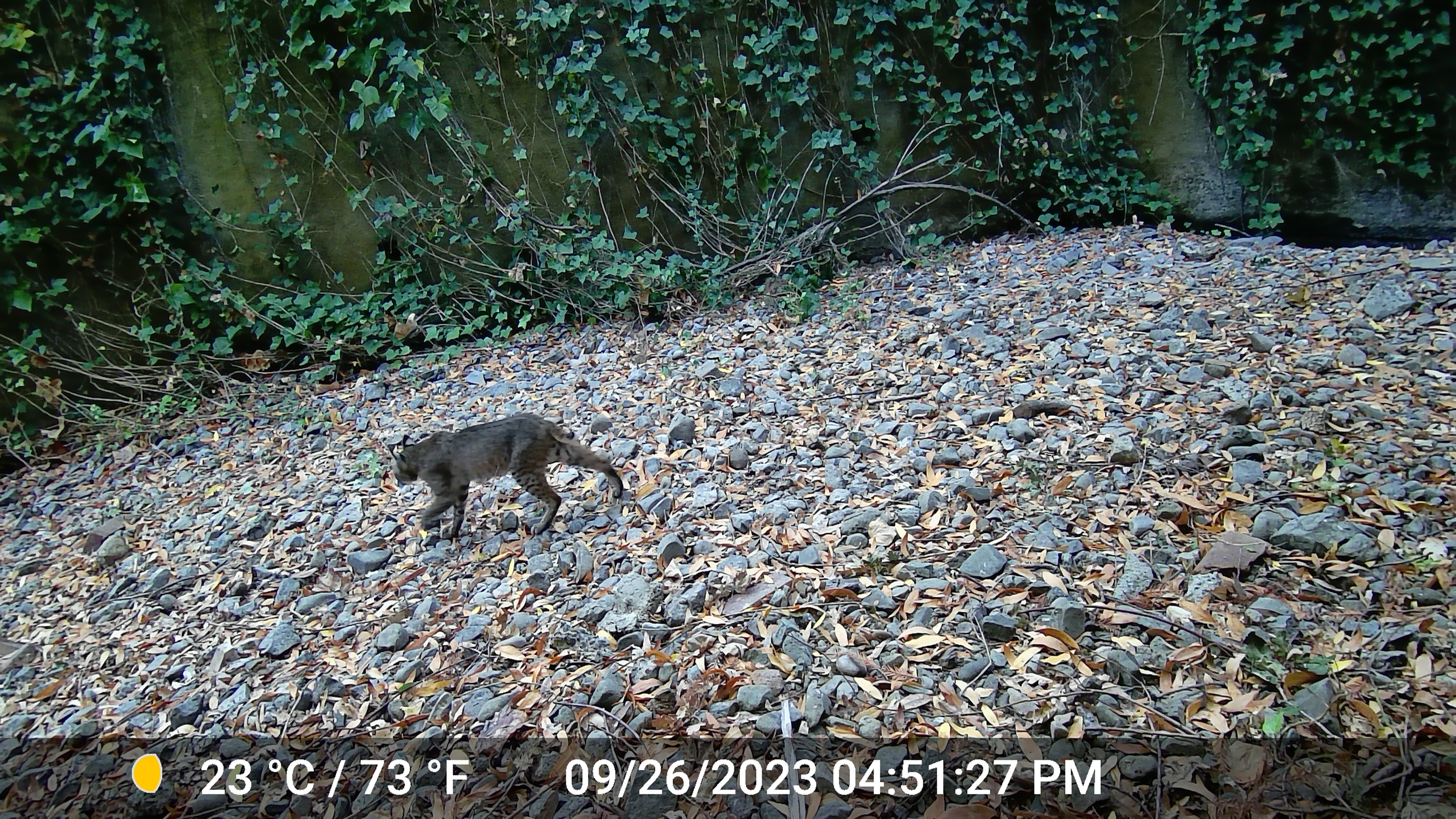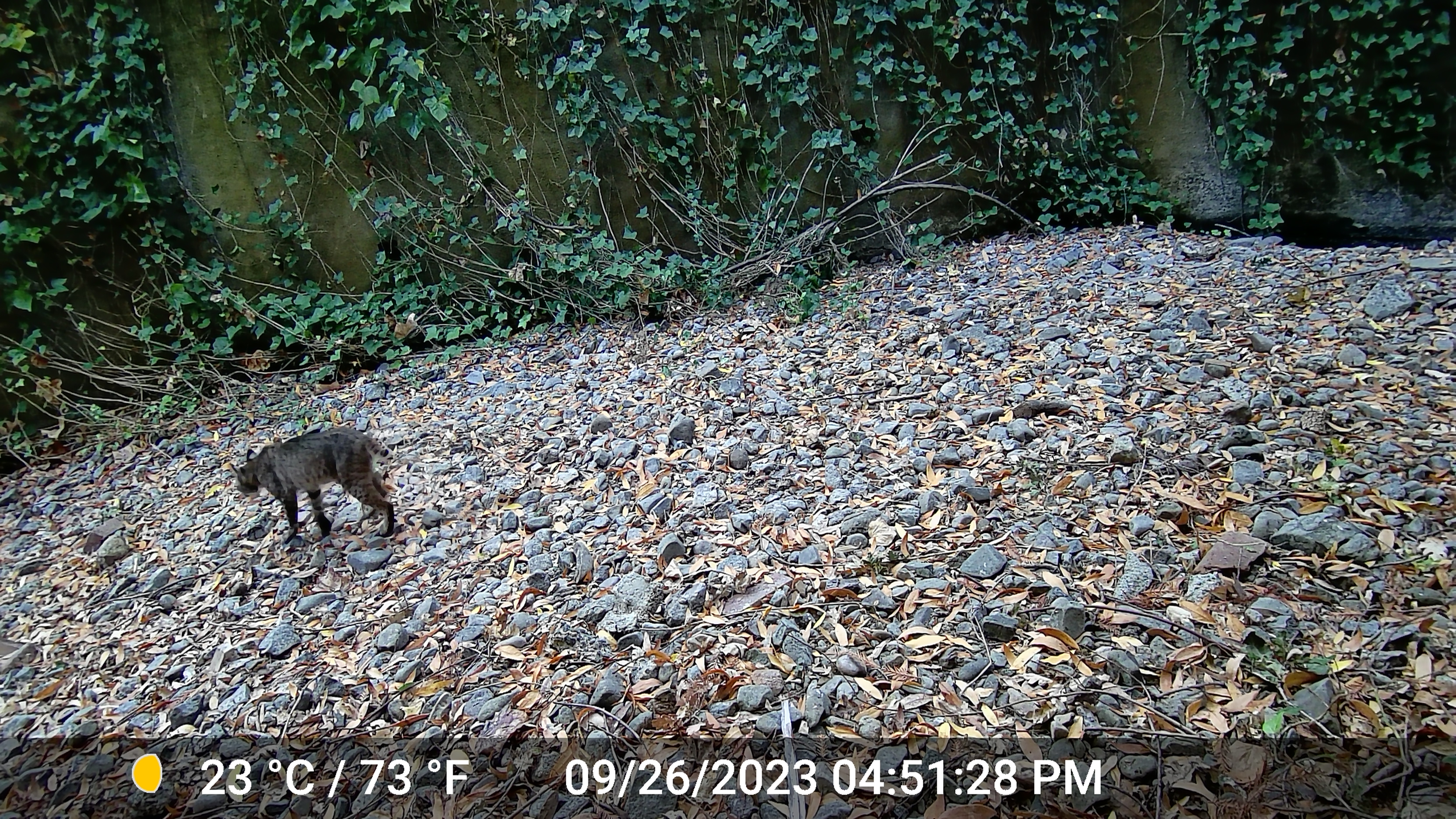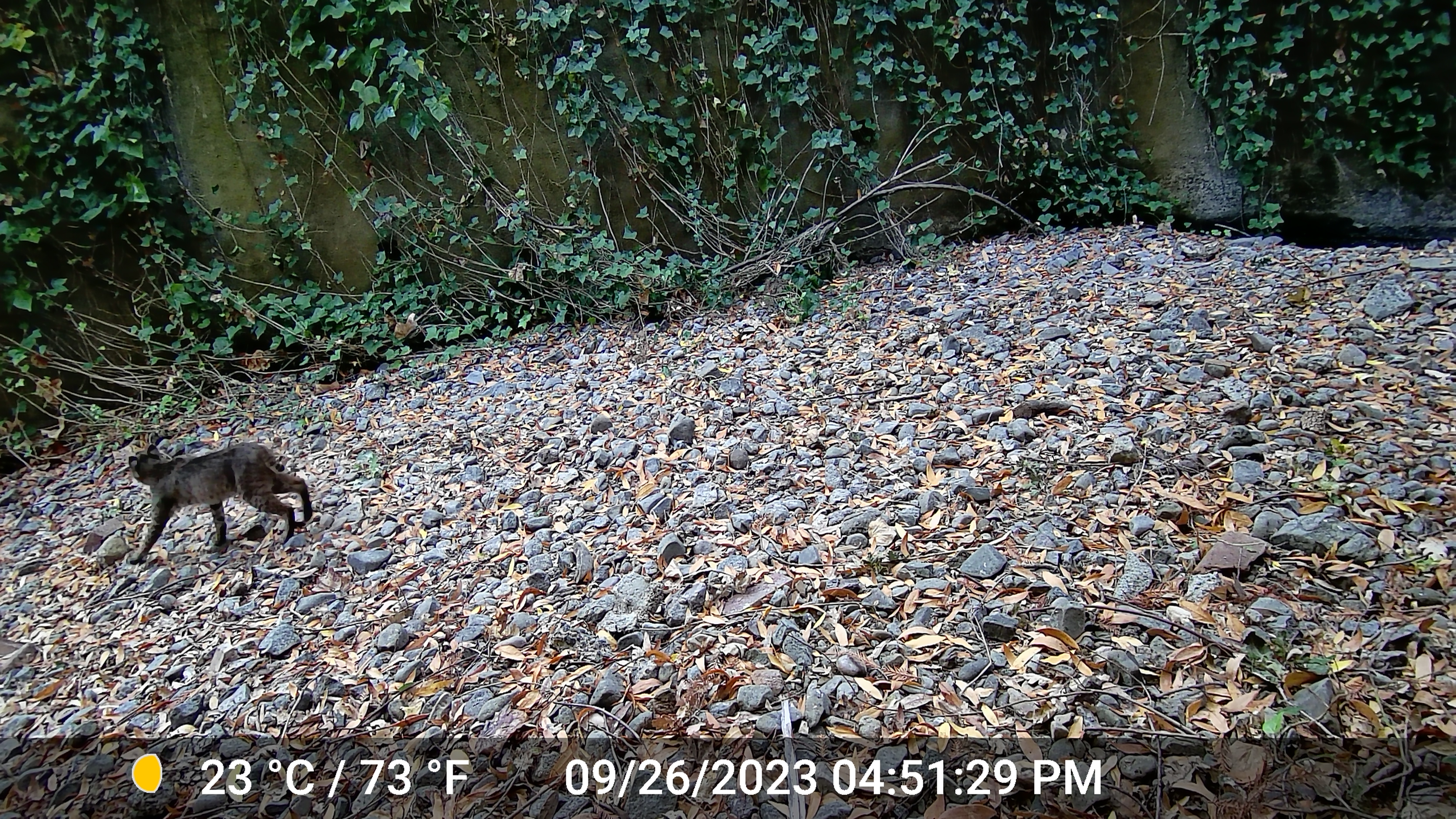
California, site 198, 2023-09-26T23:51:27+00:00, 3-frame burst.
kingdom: Animalia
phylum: Chordata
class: Mammalia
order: Carnivora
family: Felidae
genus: Lynx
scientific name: Lynx rufus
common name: bobcat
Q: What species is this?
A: Bobcat (Lynx rufus).